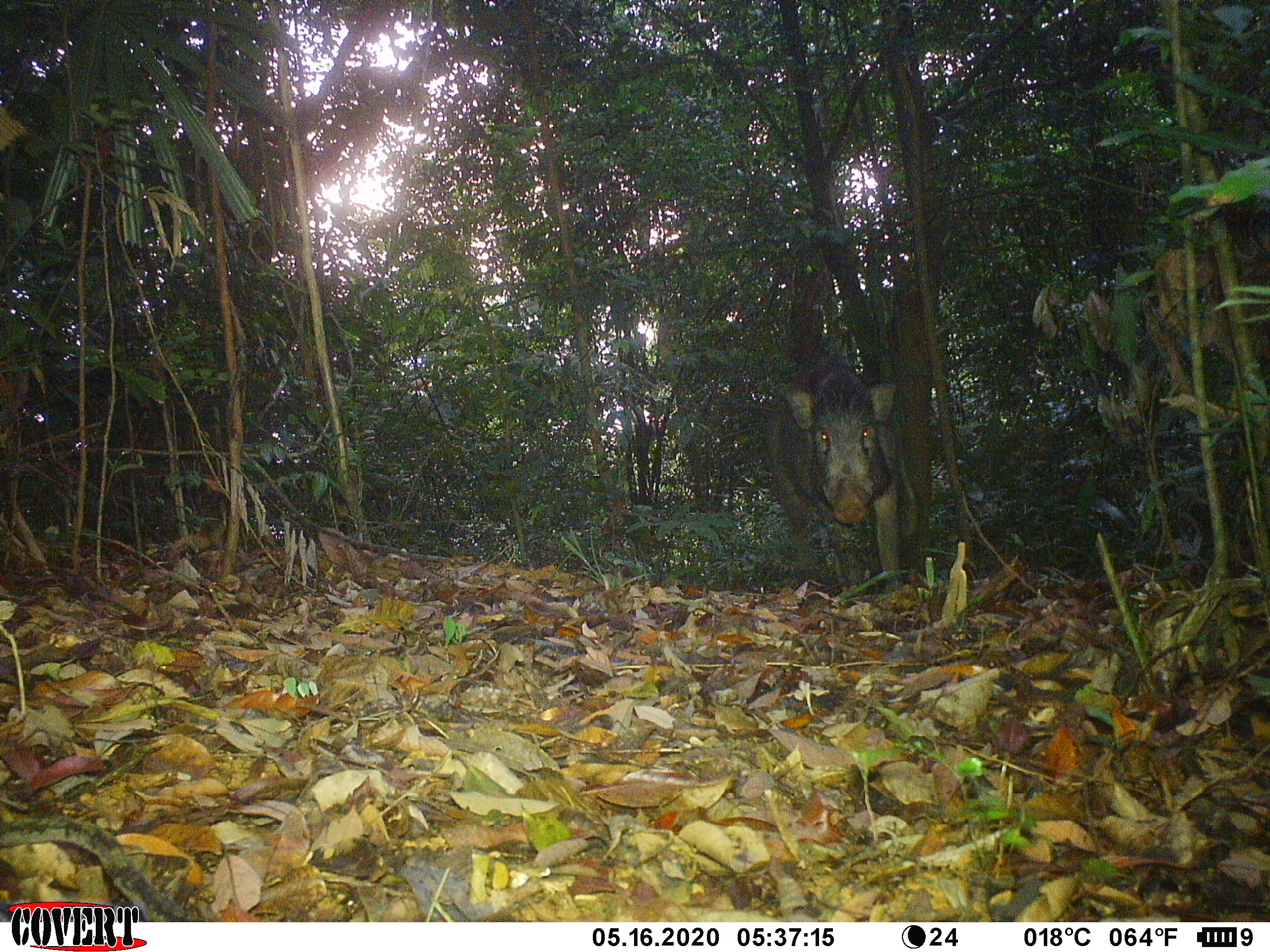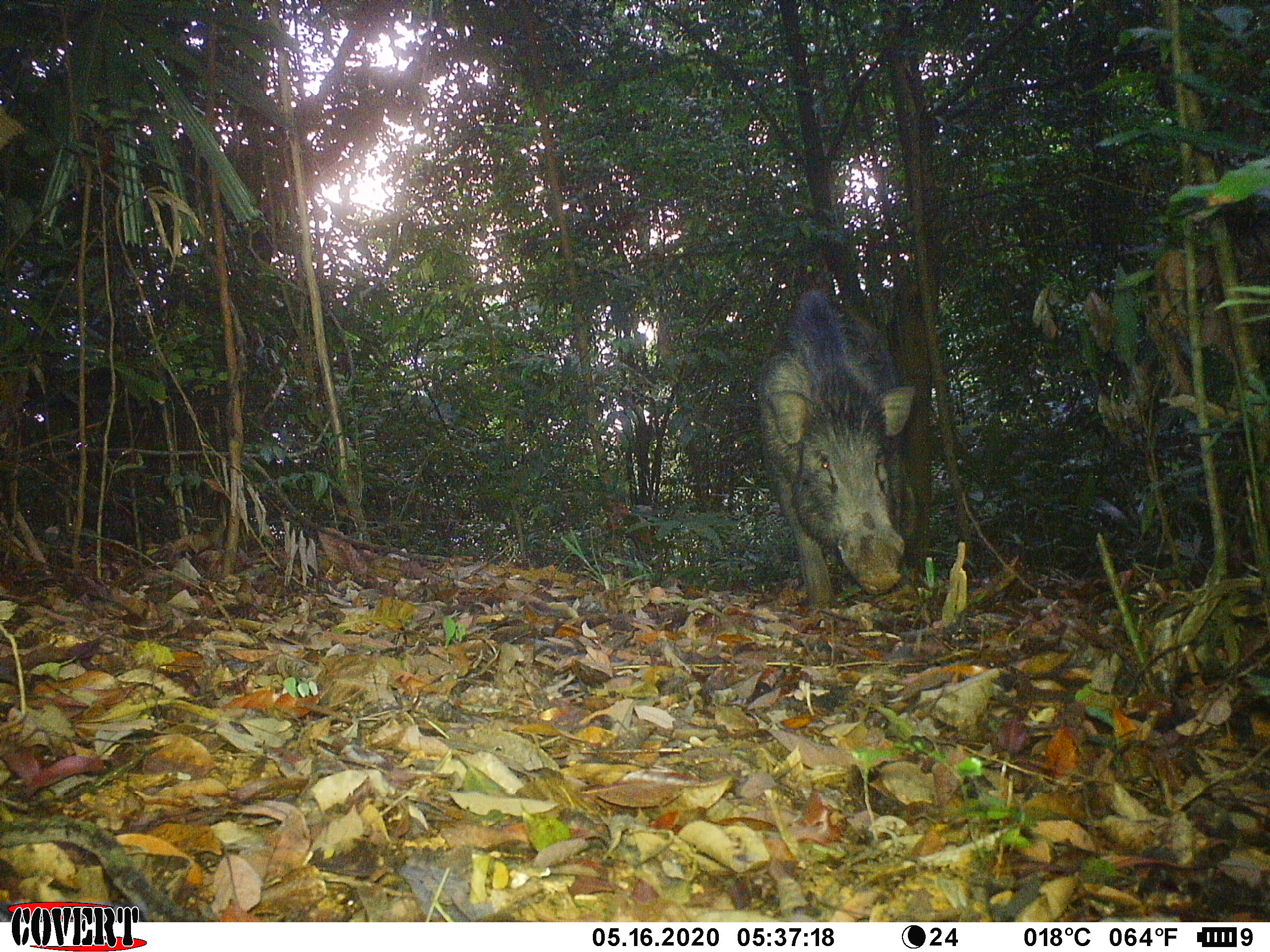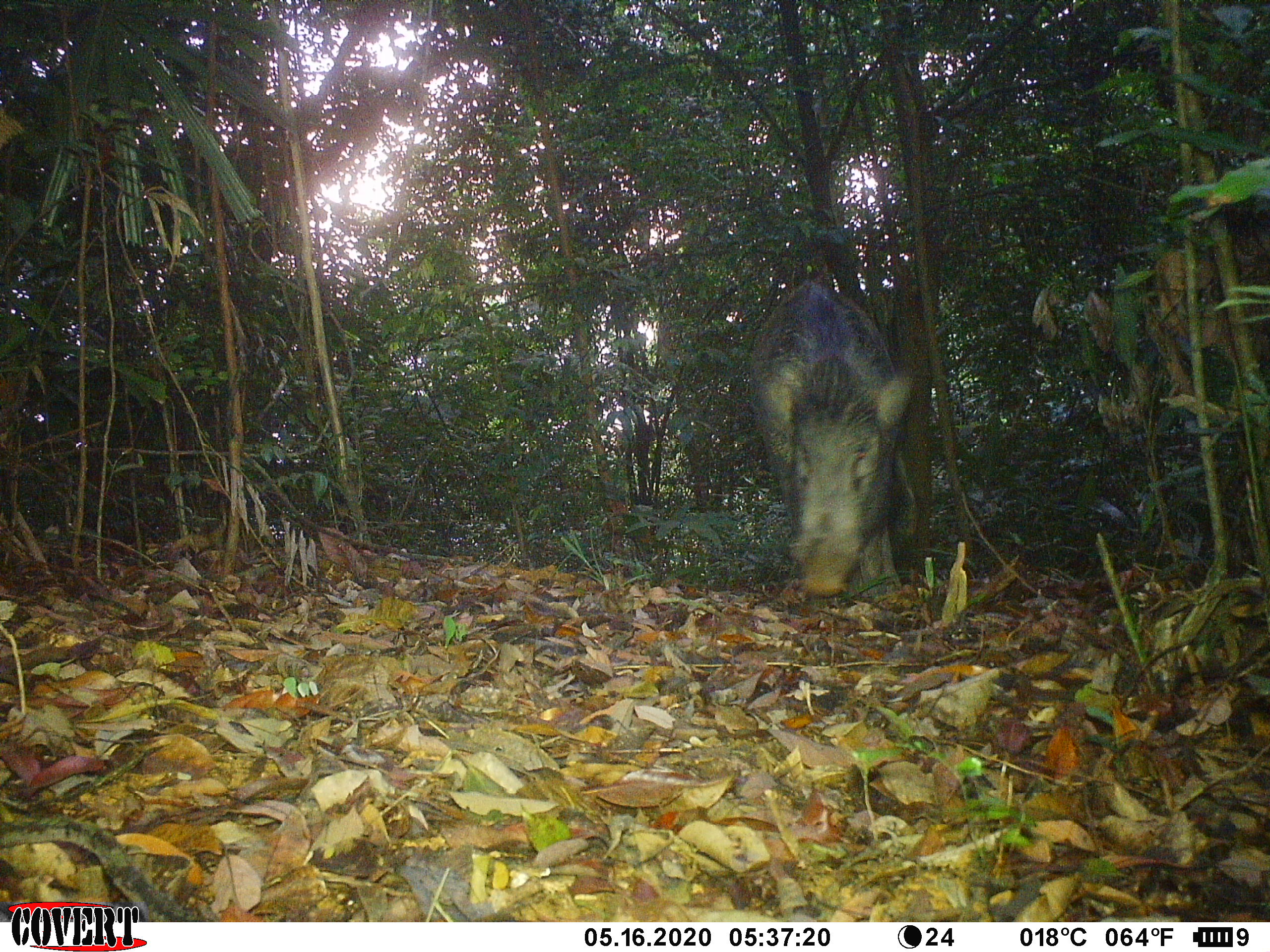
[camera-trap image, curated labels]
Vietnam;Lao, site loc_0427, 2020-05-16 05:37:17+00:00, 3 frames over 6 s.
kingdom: Animalia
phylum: Chordata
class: Mammalia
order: Artiodactyla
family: Suidae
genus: Sus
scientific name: Sus scrofa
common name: eurasian wild pig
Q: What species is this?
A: Eurasian wild pig (Sus scrofa).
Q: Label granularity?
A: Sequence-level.